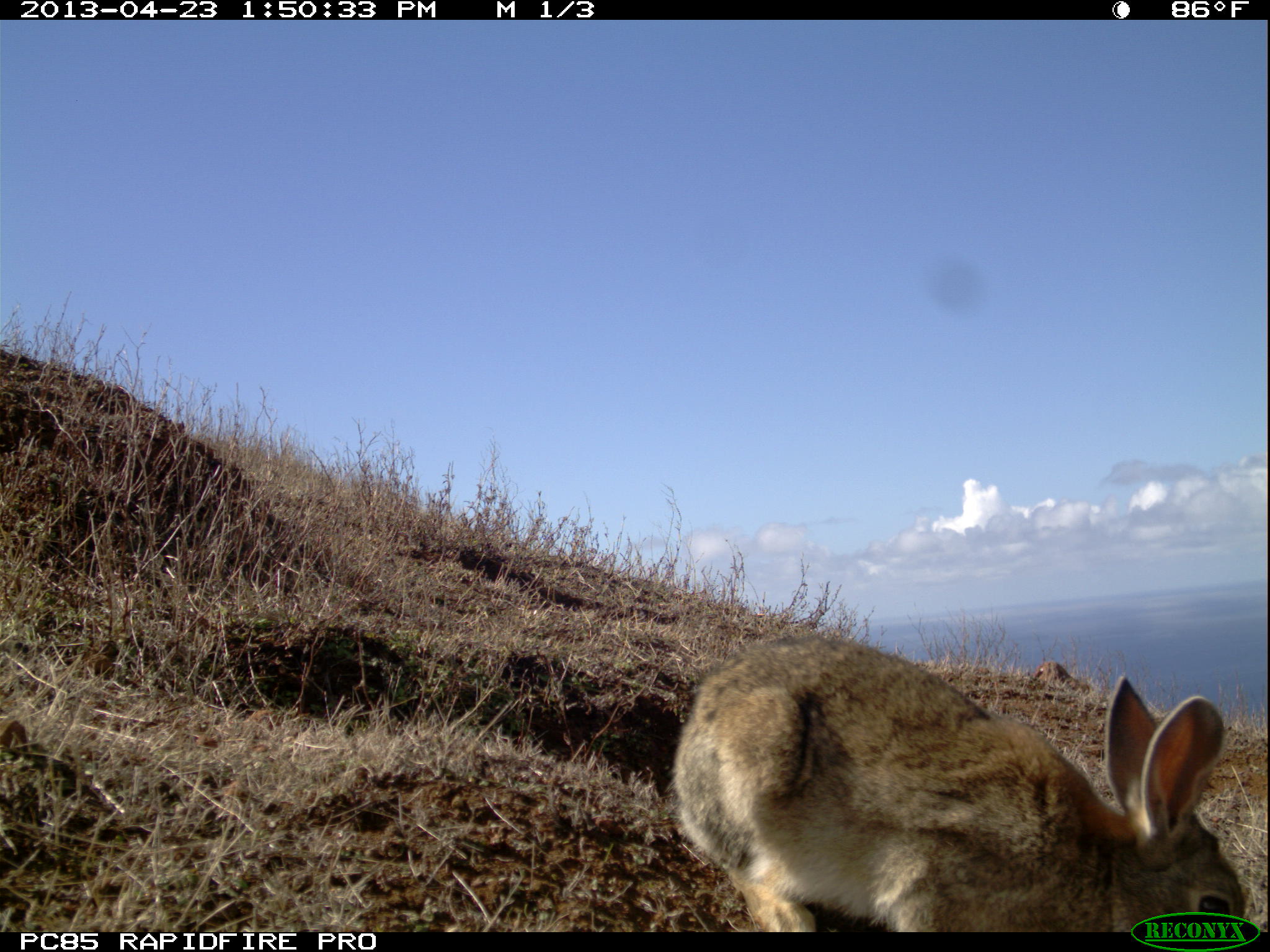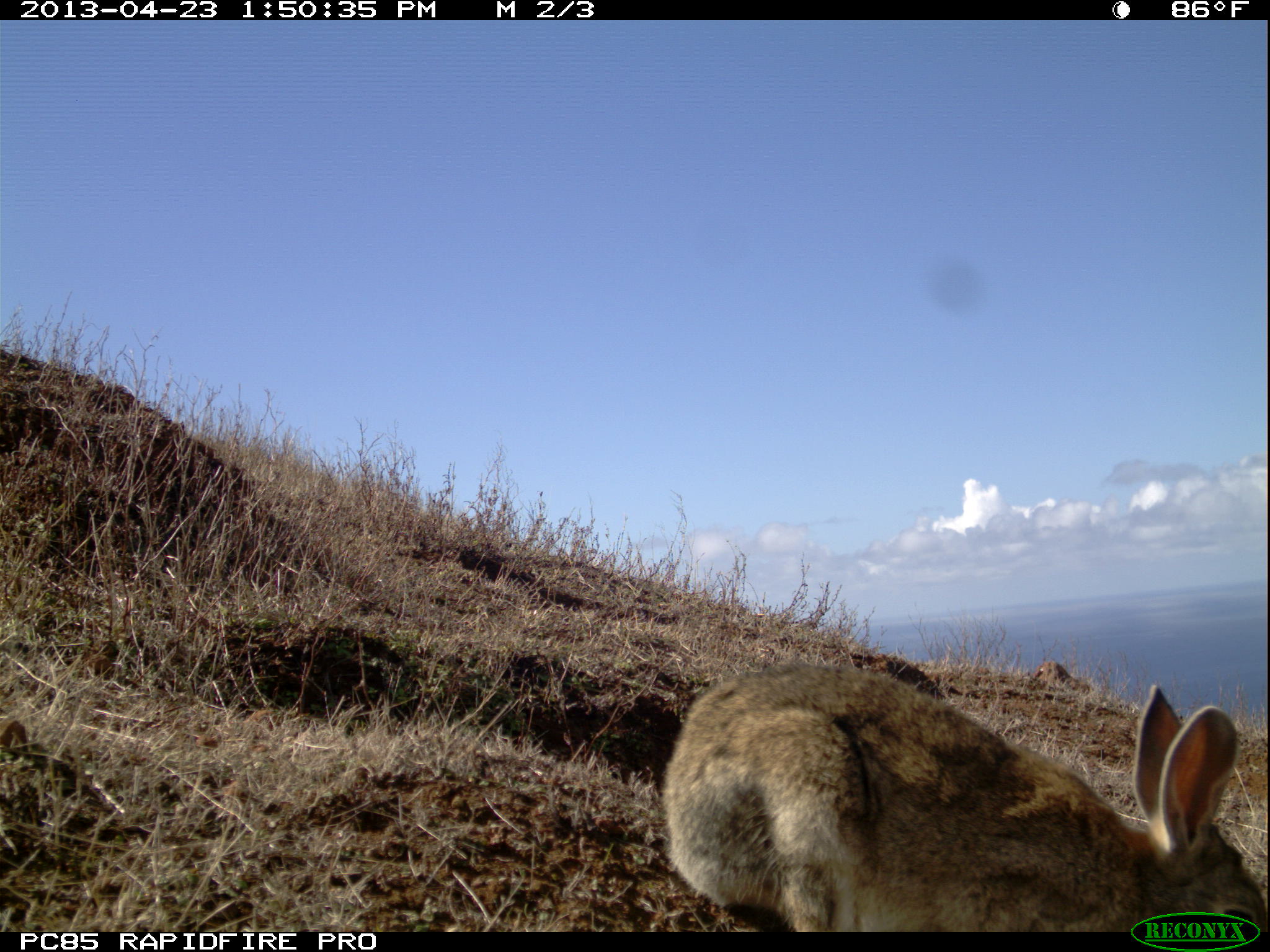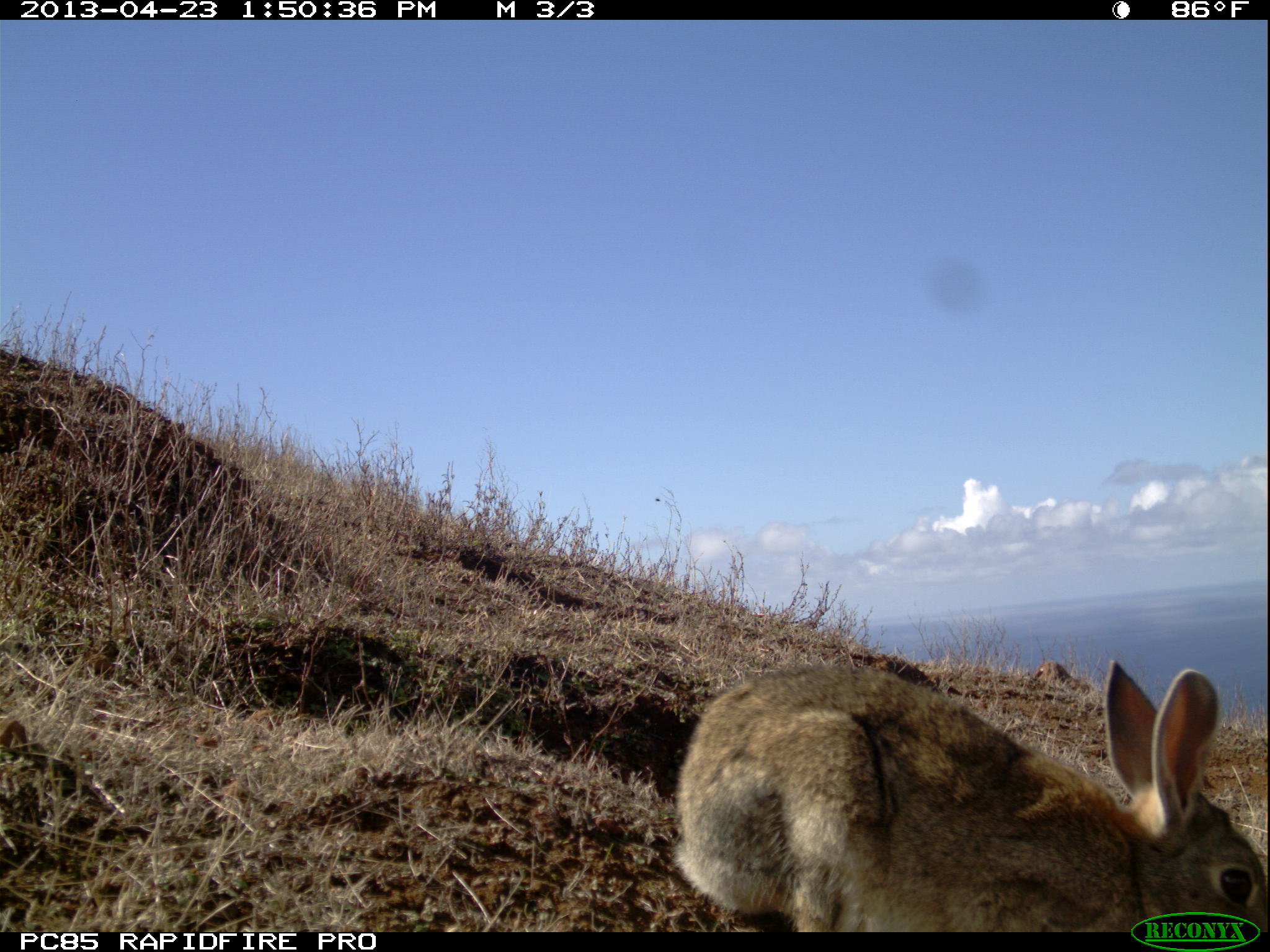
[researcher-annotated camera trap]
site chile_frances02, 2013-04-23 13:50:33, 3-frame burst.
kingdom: Animalia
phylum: Chordata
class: Mammalia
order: Lagomorpha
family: Leporidae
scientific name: Leporidae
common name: rabbits and hares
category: rabbit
Rabbit (rabbits and hares) (Leporidae).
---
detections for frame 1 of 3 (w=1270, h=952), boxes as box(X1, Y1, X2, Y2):
rabbit: box(664, 632, 1243, 936)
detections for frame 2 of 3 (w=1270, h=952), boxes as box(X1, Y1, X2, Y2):
rabbit: box(657, 653, 1265, 934)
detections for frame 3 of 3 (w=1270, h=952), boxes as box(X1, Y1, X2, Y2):
rabbit: box(667, 650, 1270, 935)